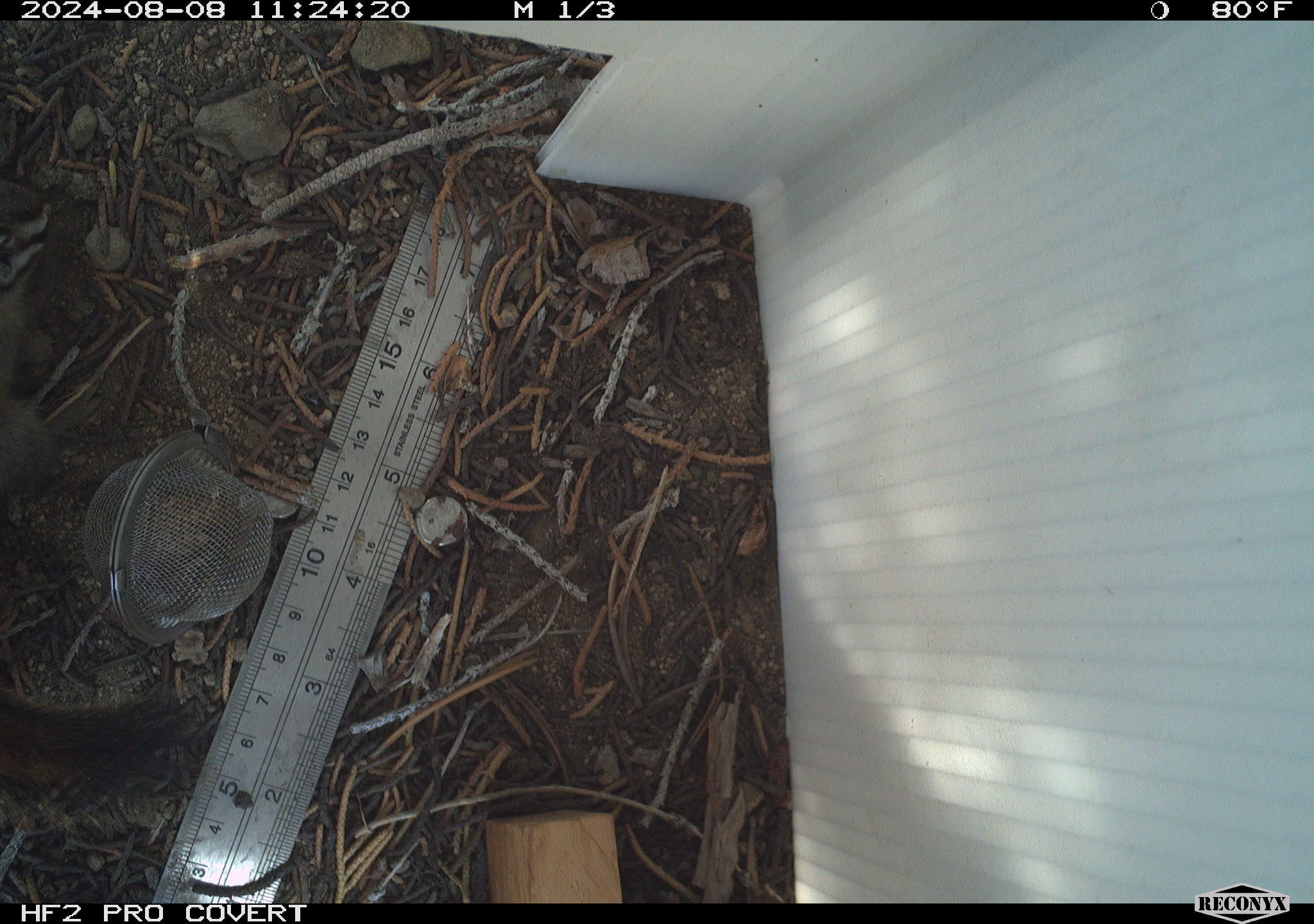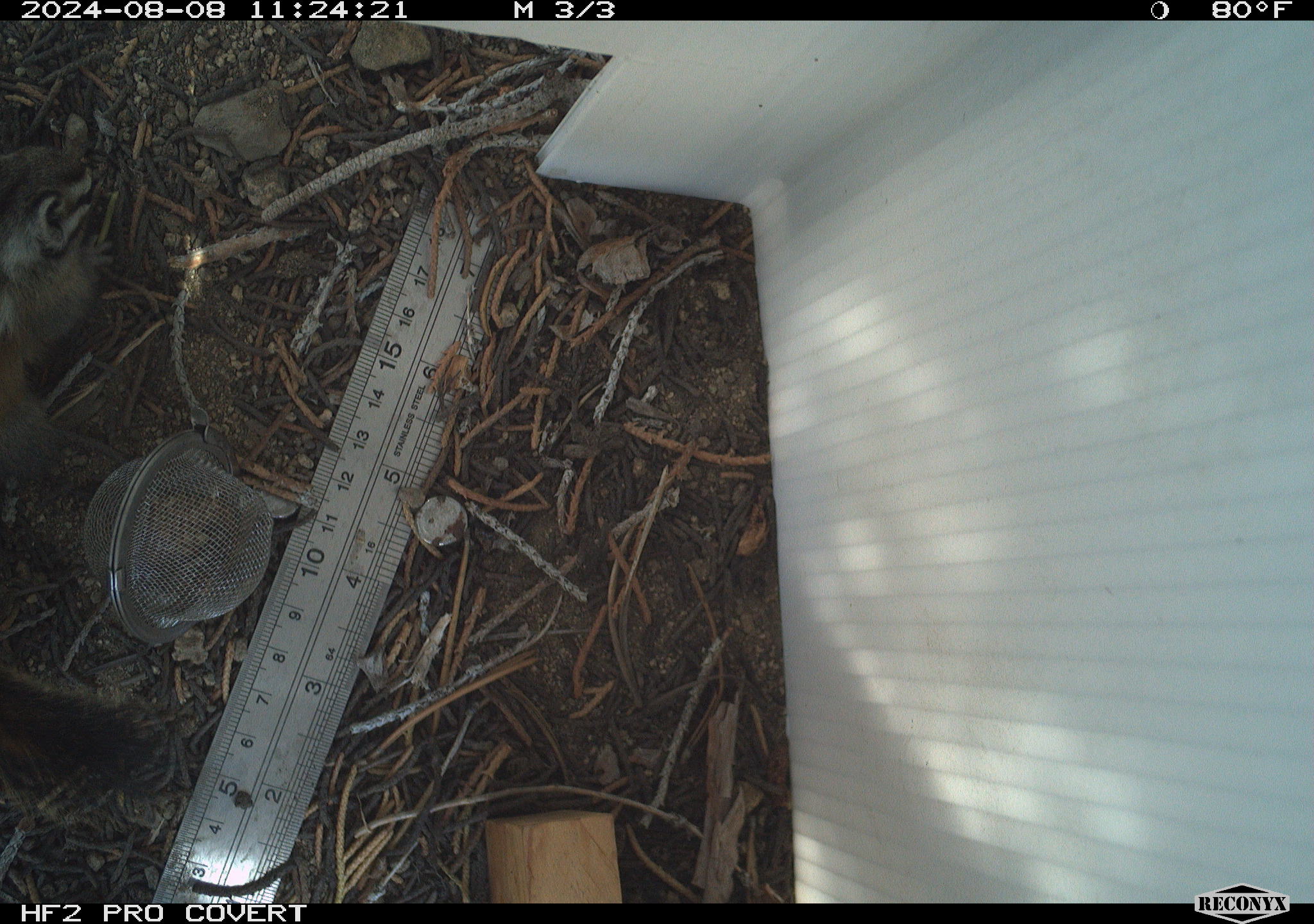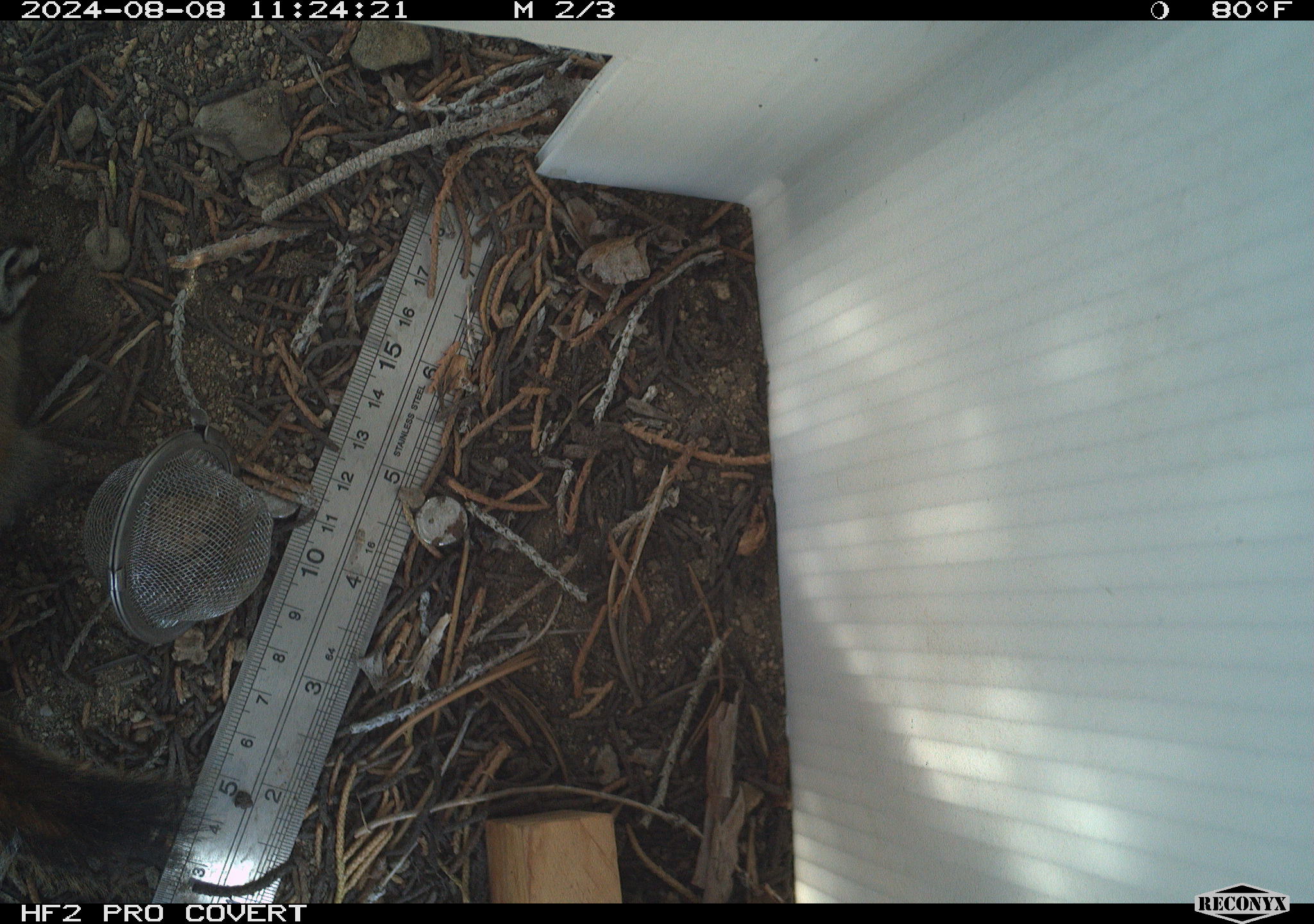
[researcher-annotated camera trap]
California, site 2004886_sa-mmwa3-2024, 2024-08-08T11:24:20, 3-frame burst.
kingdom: Animalia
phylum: Chordata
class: Mammalia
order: Rodentia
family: Sciuridae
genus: Neotamias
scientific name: Neotamias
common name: western chipmunks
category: neotamias species